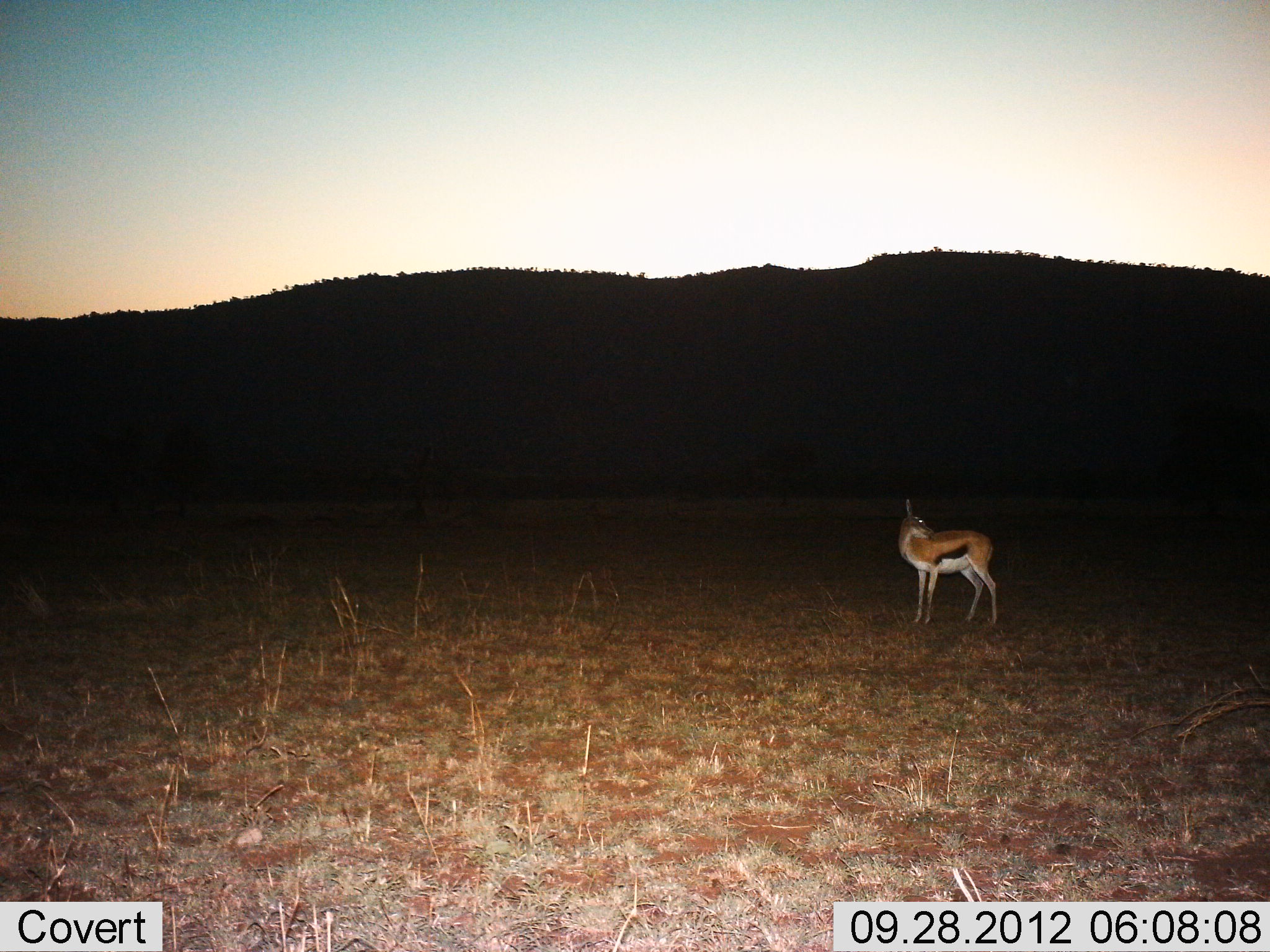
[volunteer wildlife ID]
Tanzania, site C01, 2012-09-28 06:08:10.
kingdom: Animalia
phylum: Chordata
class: Mammalia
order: Artiodactyla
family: Bovidae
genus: Eudorcas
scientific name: Eudorcas thomsonii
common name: thomson's gazelle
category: gazellethomsons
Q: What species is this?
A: Gazellethomsons (thomson's gazelle) (Eudorcas thomsonii).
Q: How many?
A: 1.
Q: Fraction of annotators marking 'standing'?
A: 100%.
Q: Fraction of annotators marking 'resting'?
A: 0%.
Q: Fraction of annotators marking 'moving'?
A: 0%.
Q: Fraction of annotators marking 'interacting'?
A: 0%.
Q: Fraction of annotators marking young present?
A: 0%.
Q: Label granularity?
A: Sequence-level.